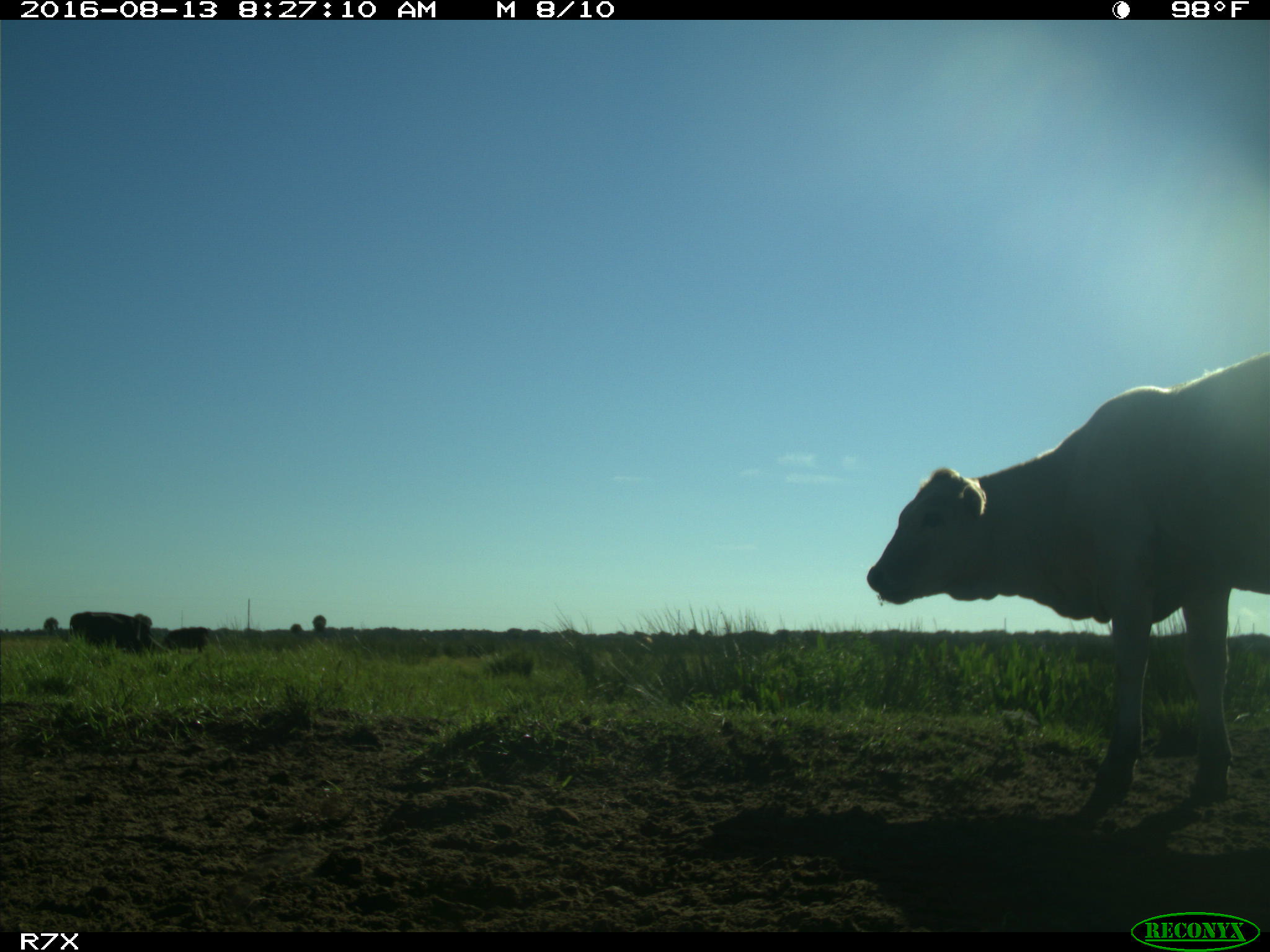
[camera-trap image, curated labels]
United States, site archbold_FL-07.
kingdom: Animalia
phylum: Chordata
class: Mammalia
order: Artiodactyla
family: Bovidae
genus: Bos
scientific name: Bos taurus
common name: domestic cow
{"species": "Bos taurus (domestic cow)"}